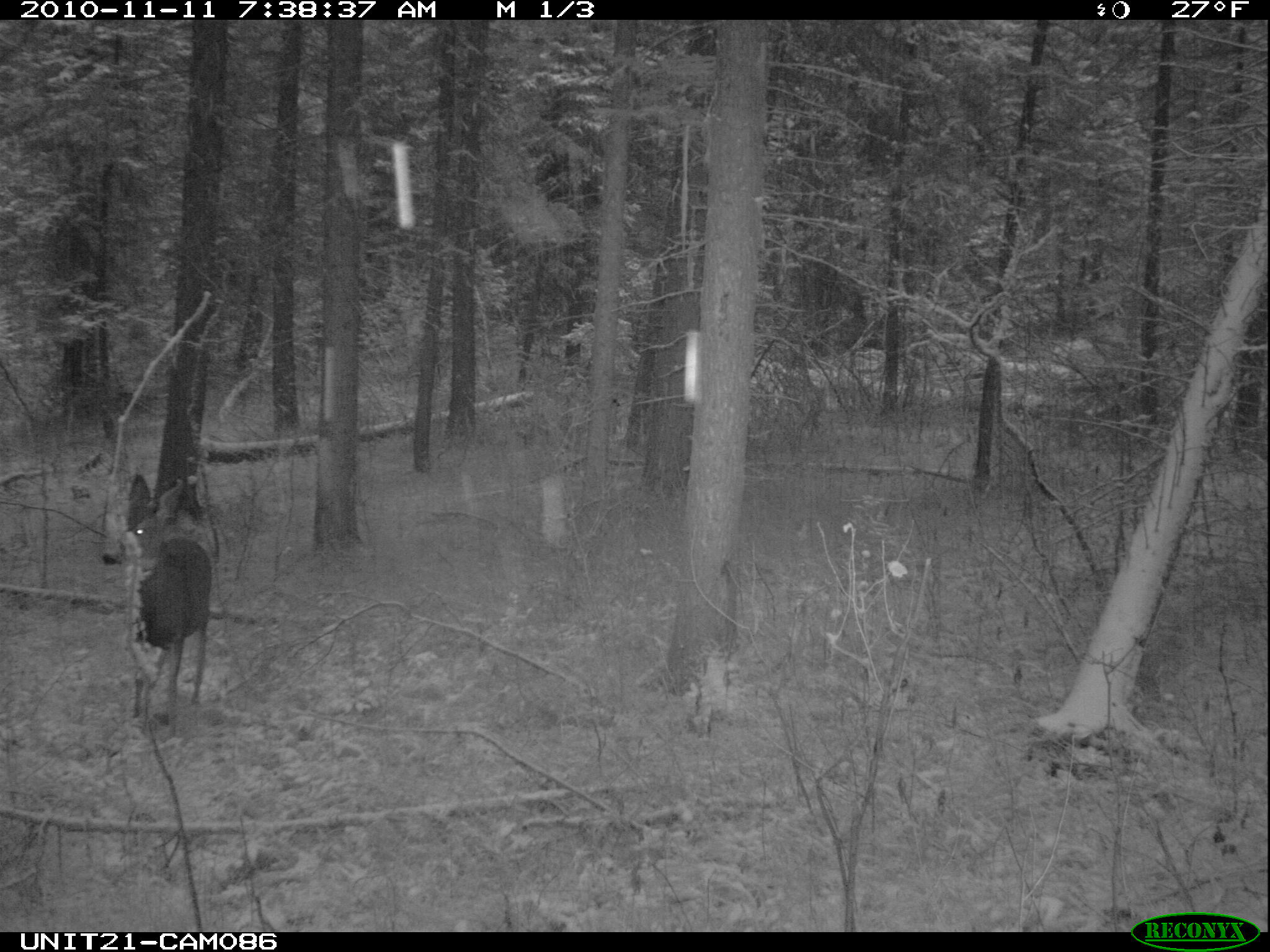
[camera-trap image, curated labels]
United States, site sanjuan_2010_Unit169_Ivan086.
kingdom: Animalia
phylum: Chordata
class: Mammalia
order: Artiodactyla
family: Cervidae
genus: Odocoileus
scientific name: Odocoileus hemionus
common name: mule deer